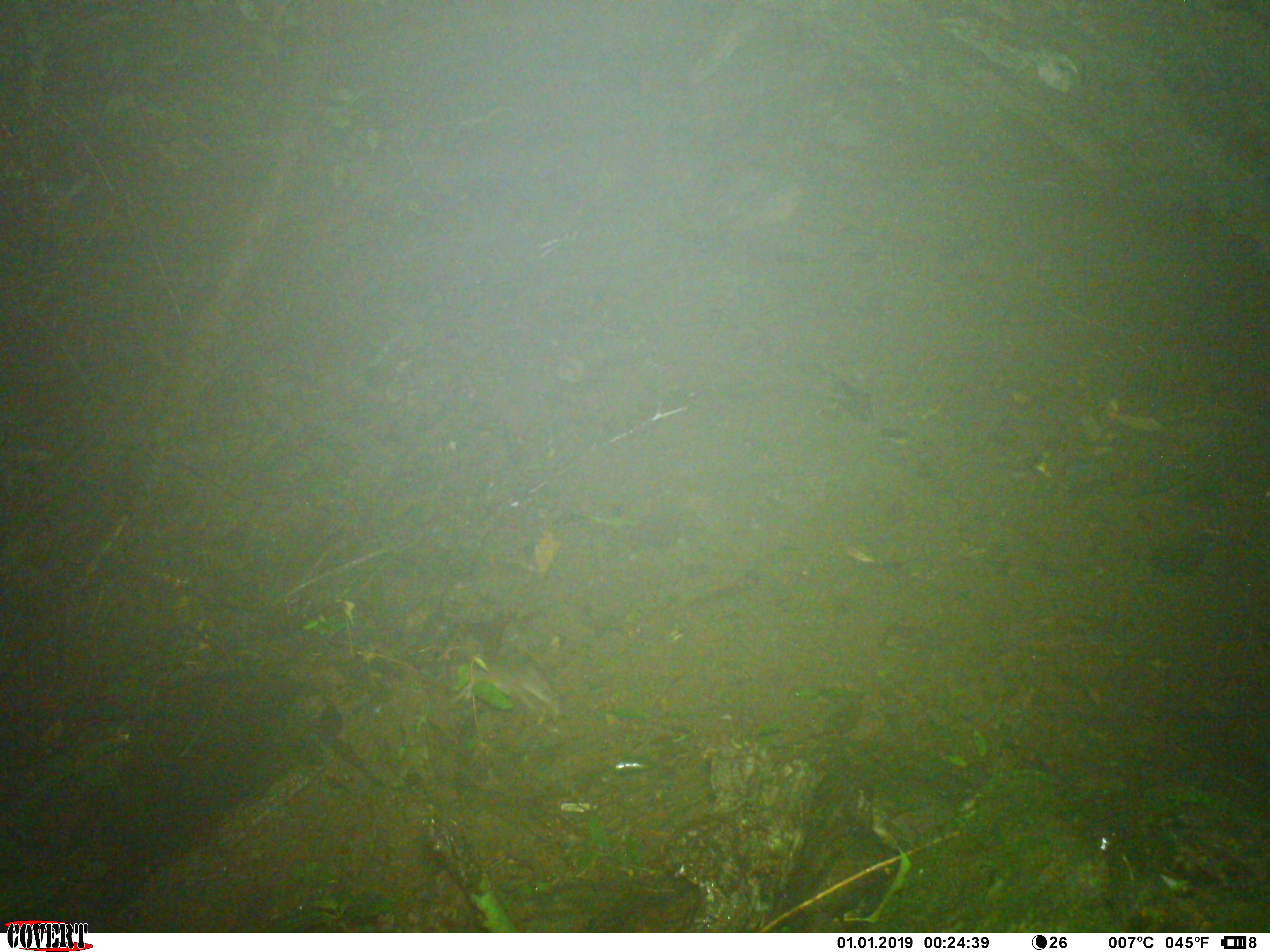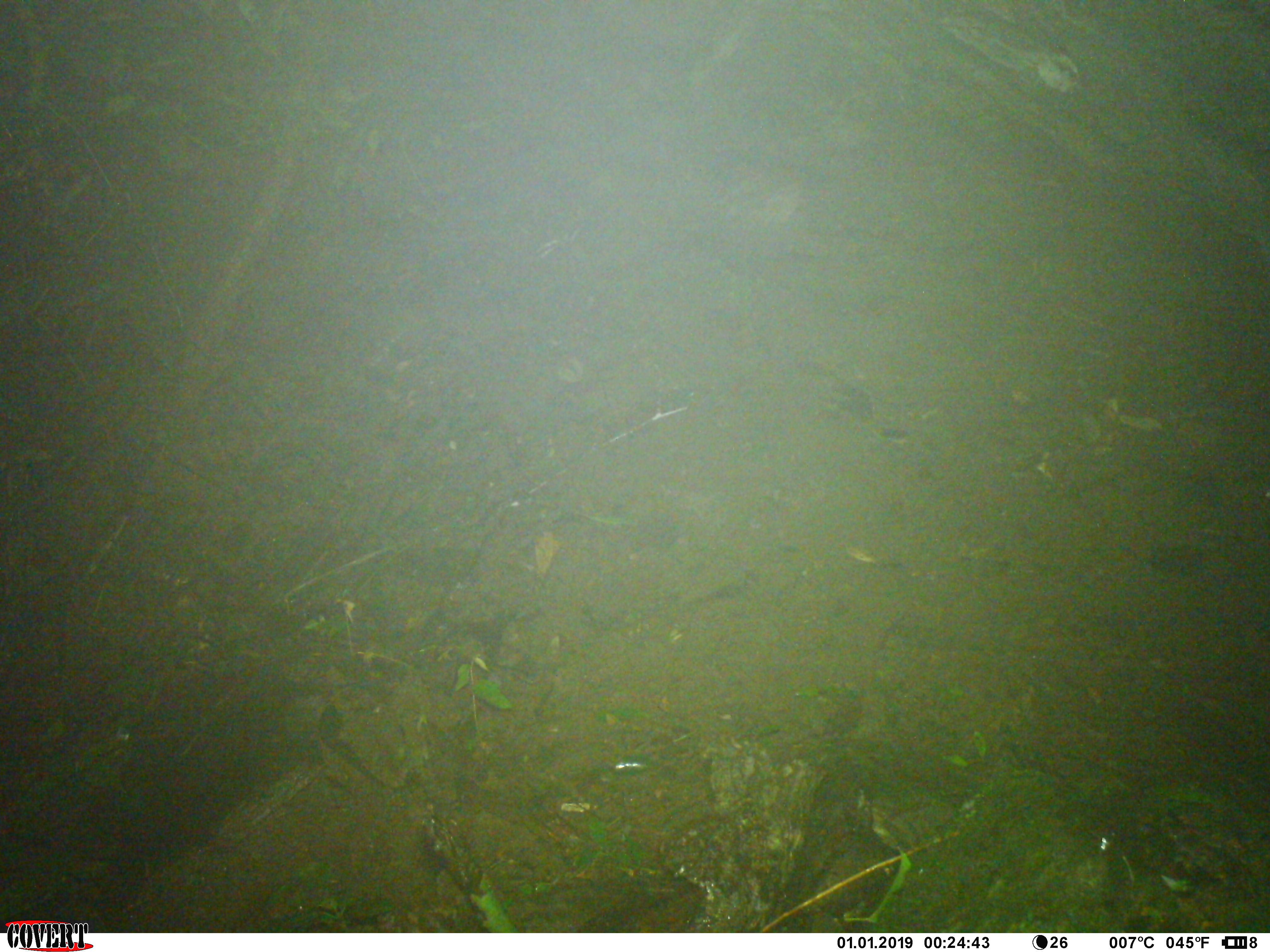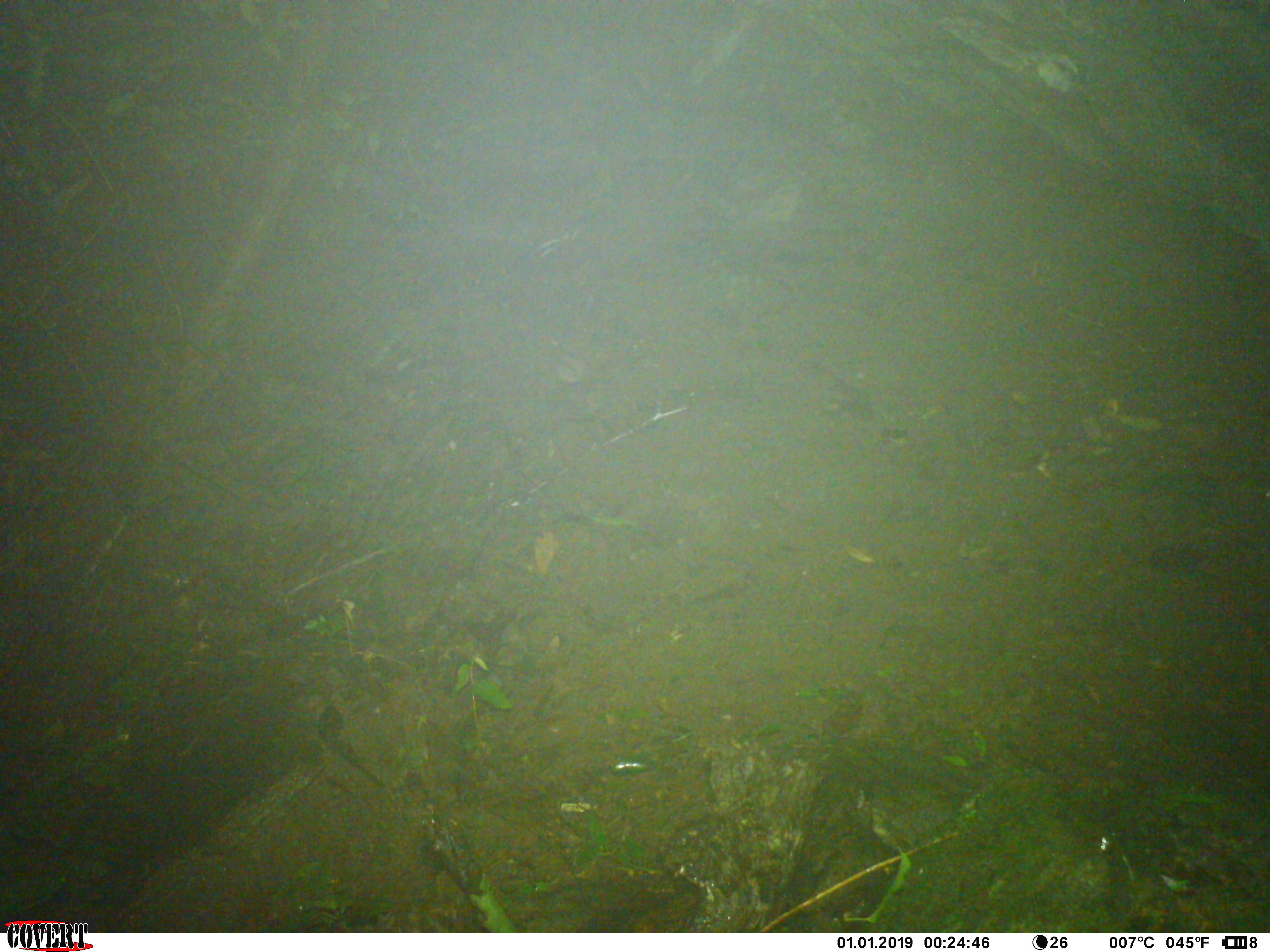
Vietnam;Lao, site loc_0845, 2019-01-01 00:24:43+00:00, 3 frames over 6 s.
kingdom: Animalia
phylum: Chordata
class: Mammalia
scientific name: Mammalia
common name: mammal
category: unidentified small mammal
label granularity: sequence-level